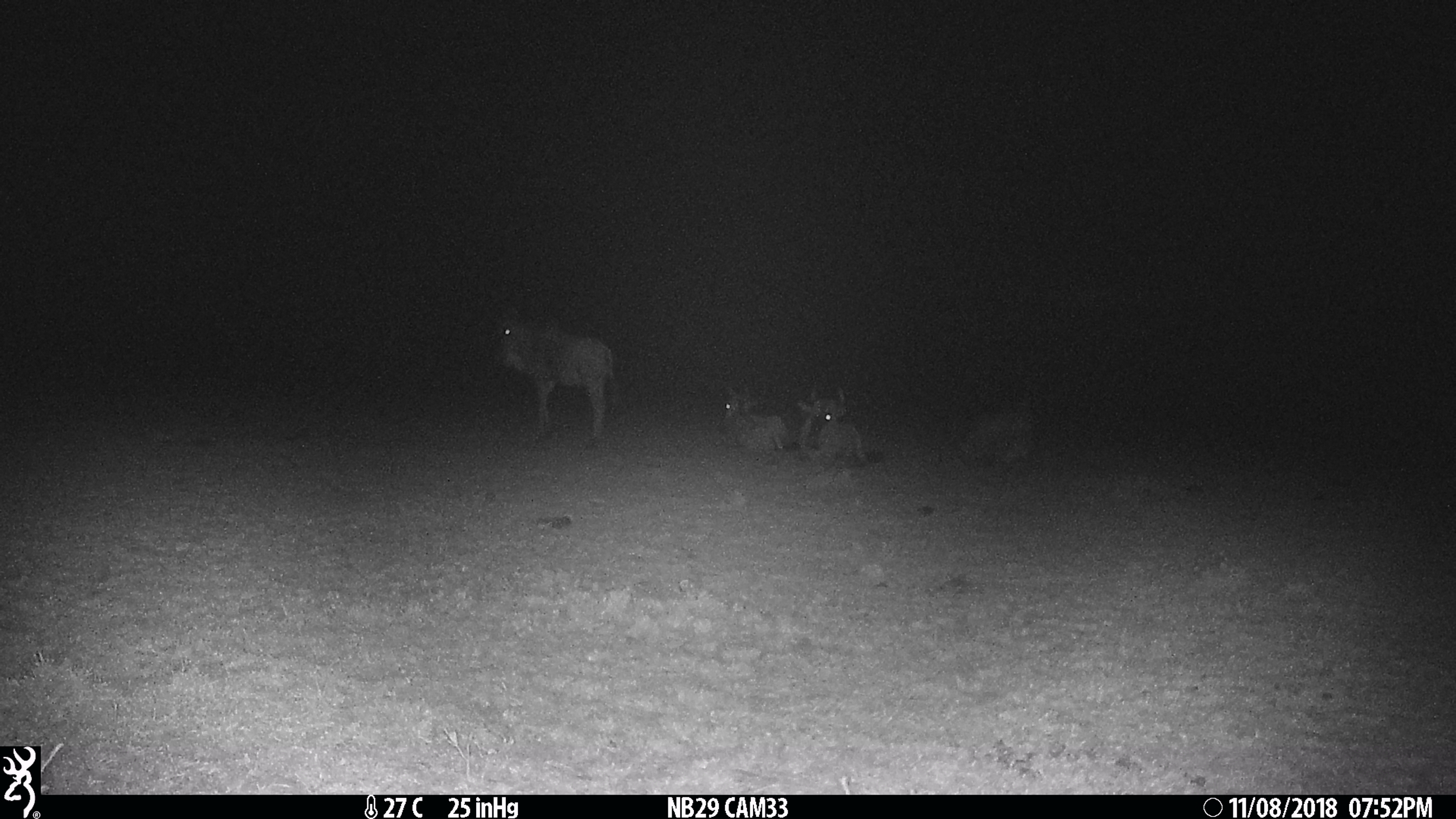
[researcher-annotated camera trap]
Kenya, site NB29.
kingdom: Animalia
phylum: Chordata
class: Mammalia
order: Artiodactyla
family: Bovidae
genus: Connochaetes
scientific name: Connochaetes taurinus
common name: blue wildebeest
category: wildebeest